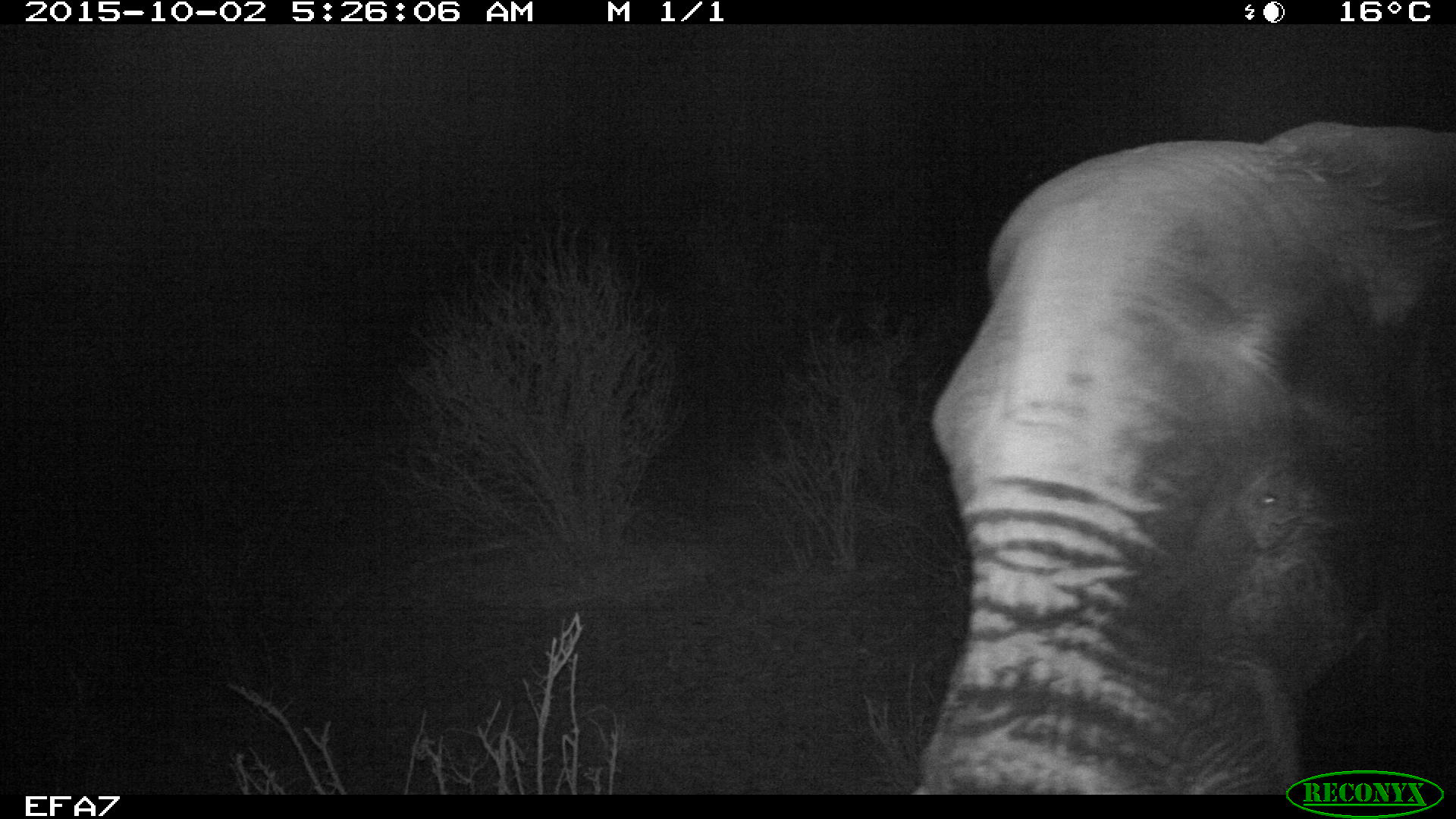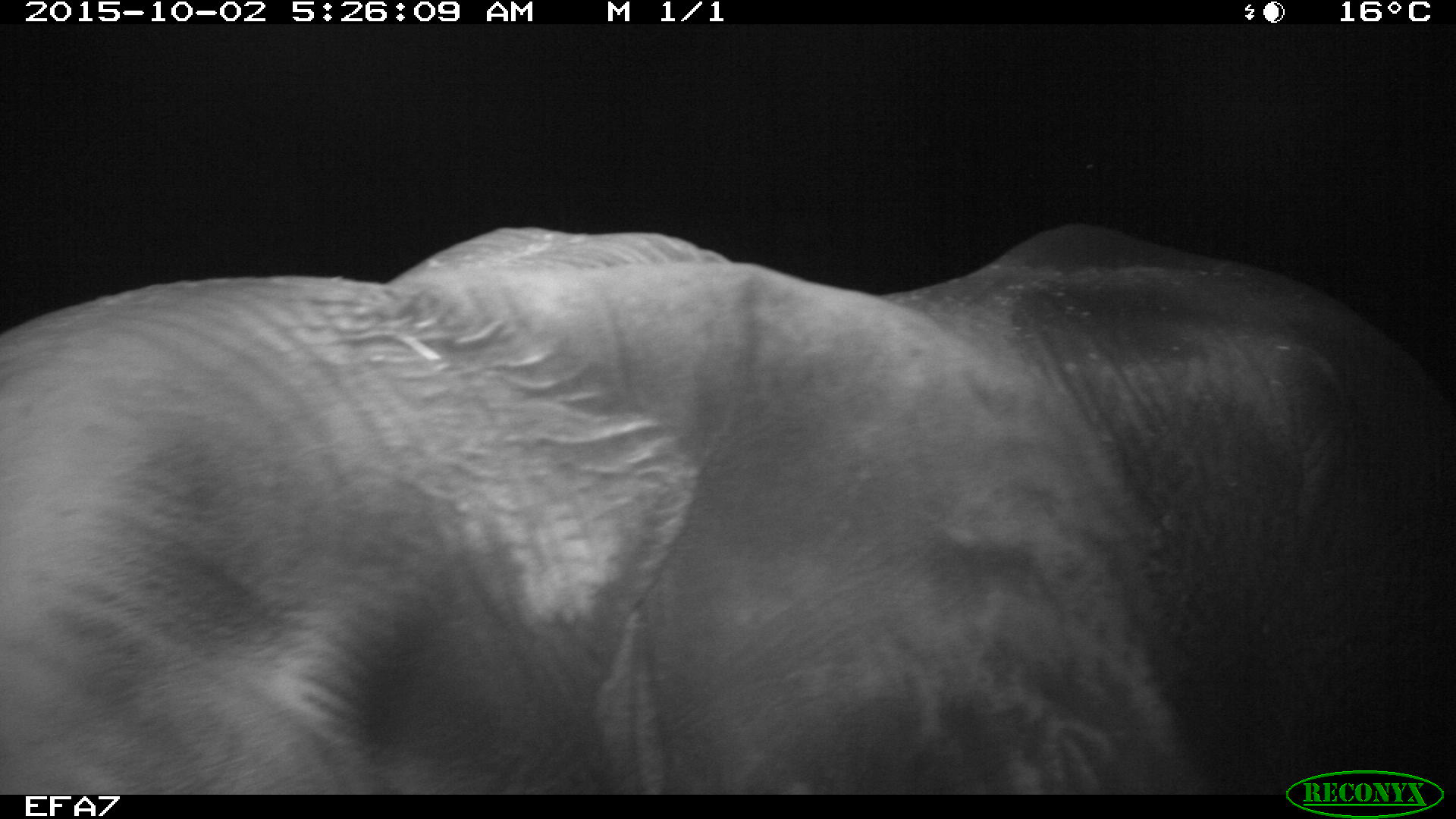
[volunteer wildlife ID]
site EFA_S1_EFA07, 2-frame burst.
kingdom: Animalia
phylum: Chordata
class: Mammalia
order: Proboscidea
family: Elephantidae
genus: Loxodonta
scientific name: Loxodonta africana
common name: african bush elephant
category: elephant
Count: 1.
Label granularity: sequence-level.